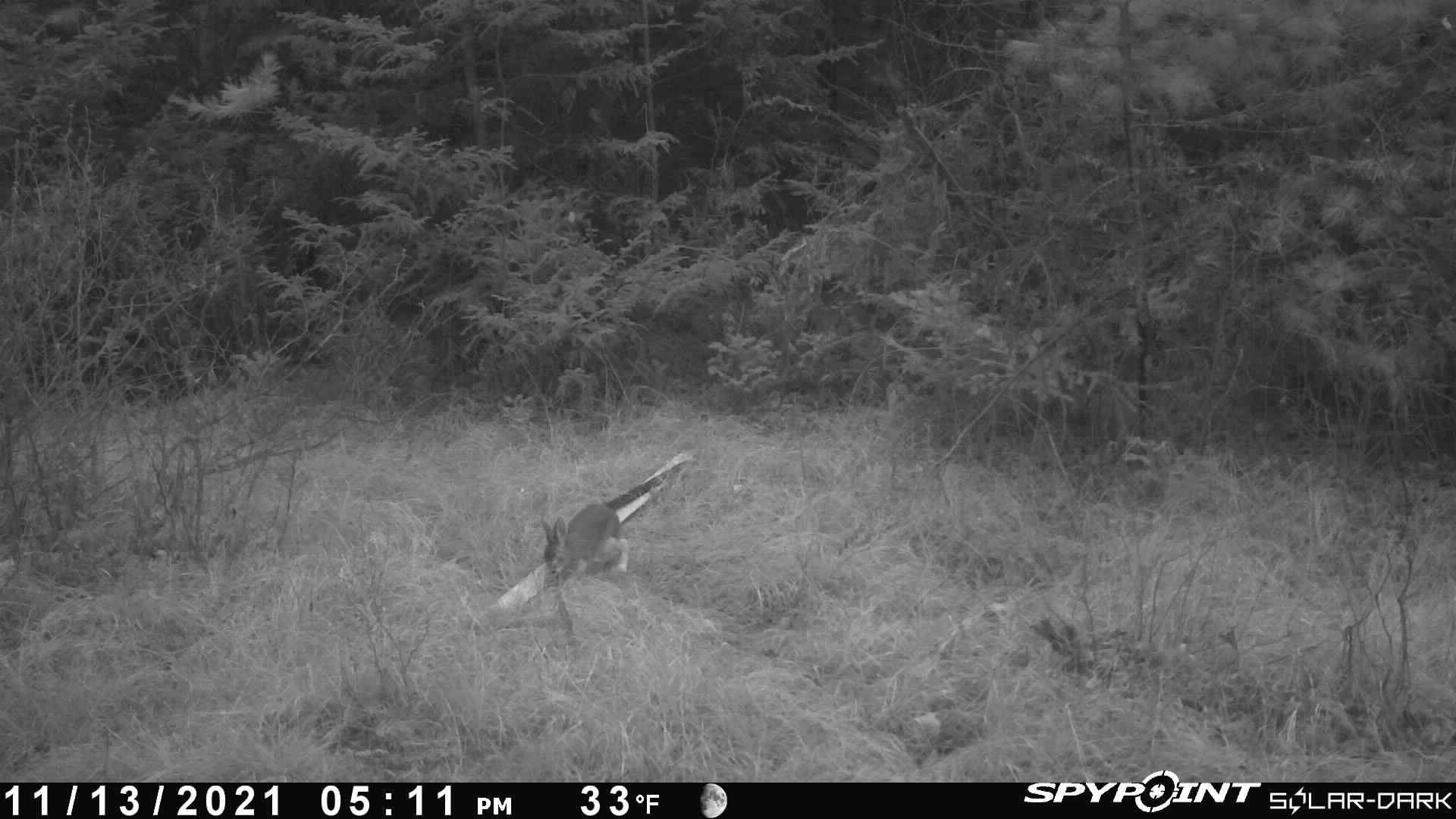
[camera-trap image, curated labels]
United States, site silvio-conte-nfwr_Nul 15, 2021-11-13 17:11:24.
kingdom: Animalia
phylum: Chordata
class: Mammalia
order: Lagomorpha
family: Leporidae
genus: Lepus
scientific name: Lepus americanus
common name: snowshoe hare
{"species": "snowshoe hare (Lepus americanus)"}